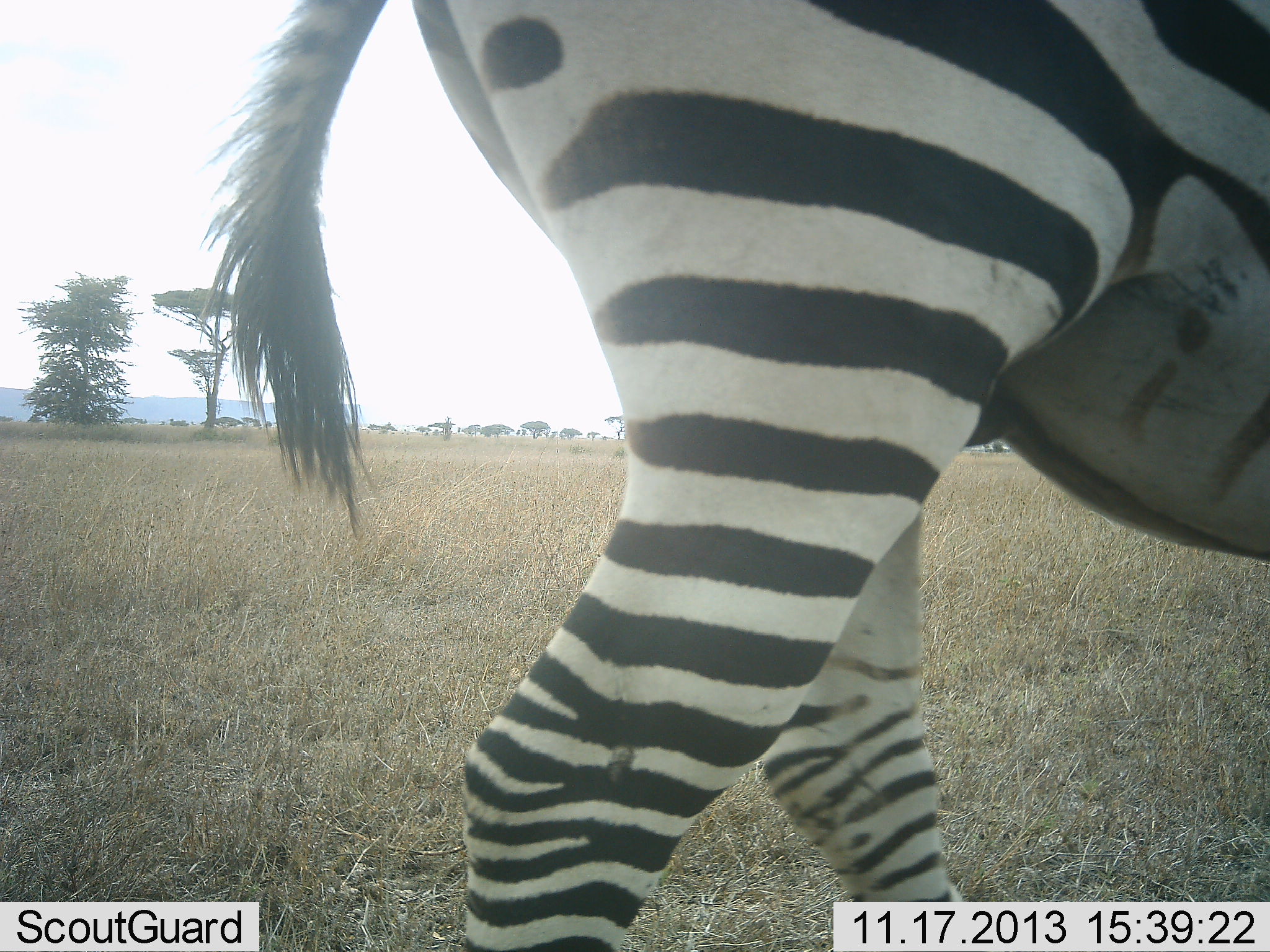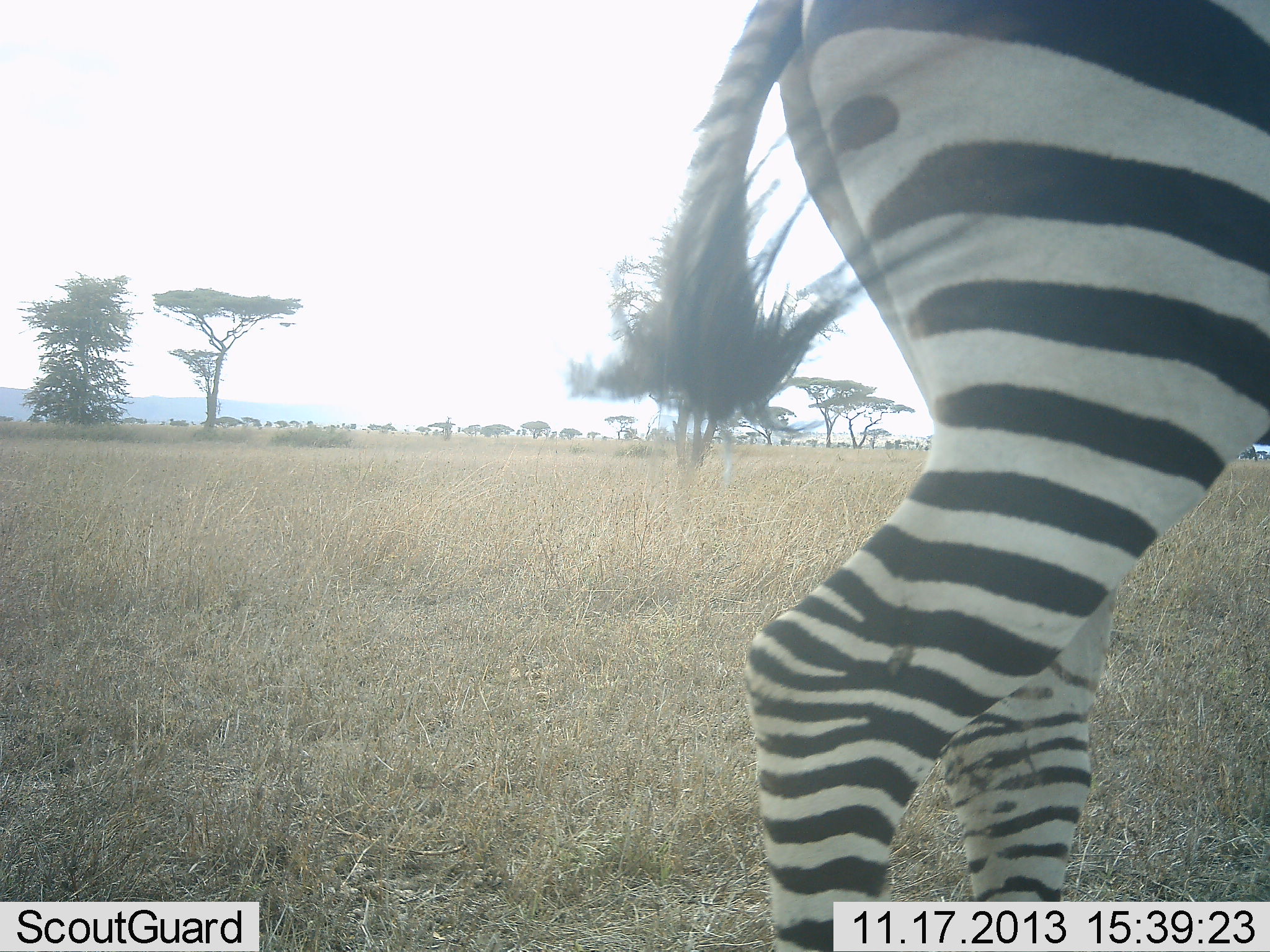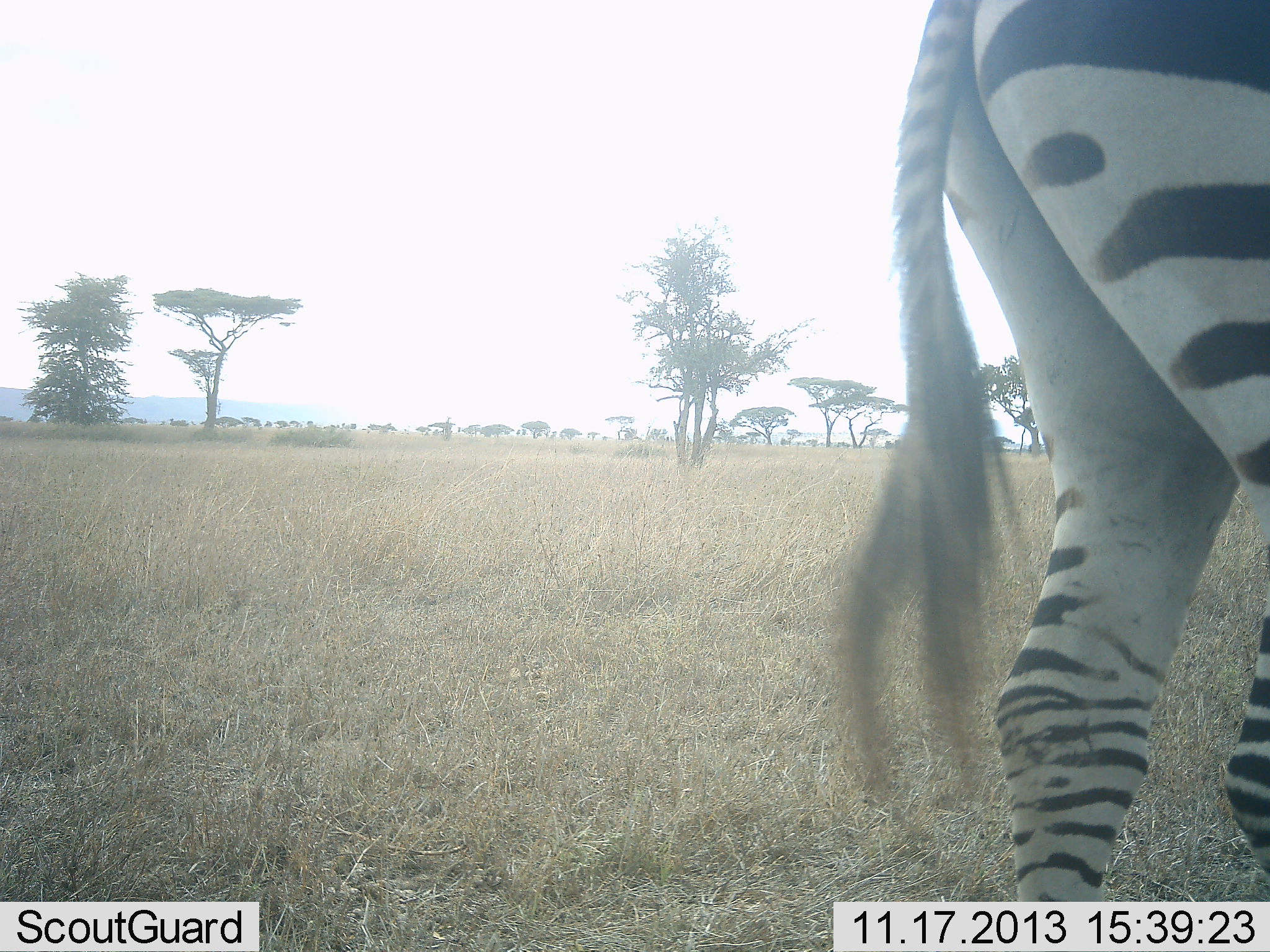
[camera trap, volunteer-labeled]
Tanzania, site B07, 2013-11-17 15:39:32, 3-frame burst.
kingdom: Animalia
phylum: Chordata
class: Mammalia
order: Perissodactyla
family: Equidae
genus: Equus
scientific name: Equus quagga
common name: plains zebra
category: zebra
Zebra (plains zebra) (Equus quagga), count 1. Behavior (volunteer vote fractions): standing 10%, resting 0%, moving 90%, interacting 0%. Young present (vote fraction): 0%. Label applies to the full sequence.